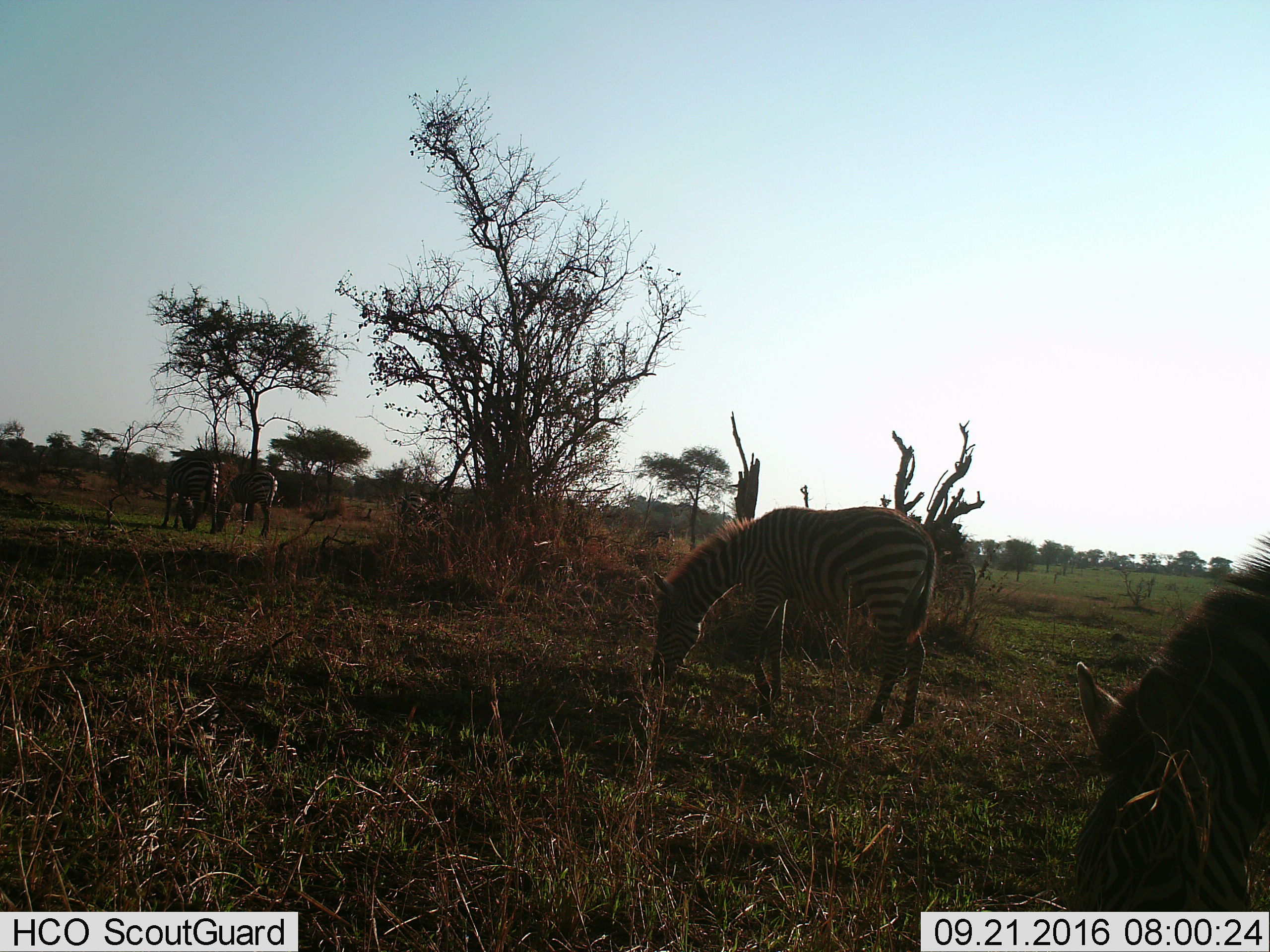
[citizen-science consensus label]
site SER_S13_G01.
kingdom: Animalia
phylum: Chordata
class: Mammalia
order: Perissodactyla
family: Equidae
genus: Equus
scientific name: Equus quagga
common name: plains zebra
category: zebraplains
Zebraplains (plains zebra) (Equus quagga), count 5. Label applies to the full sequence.